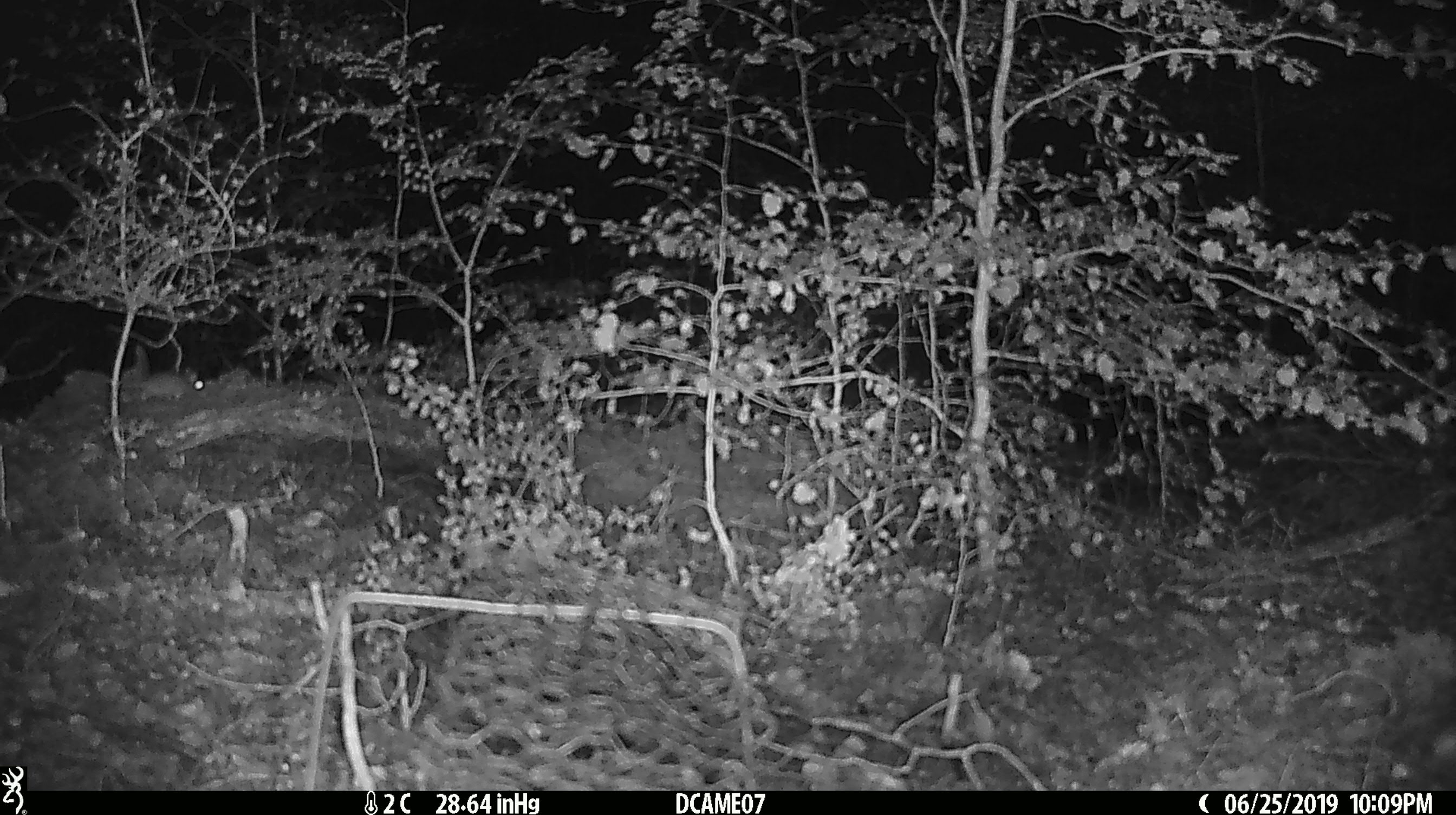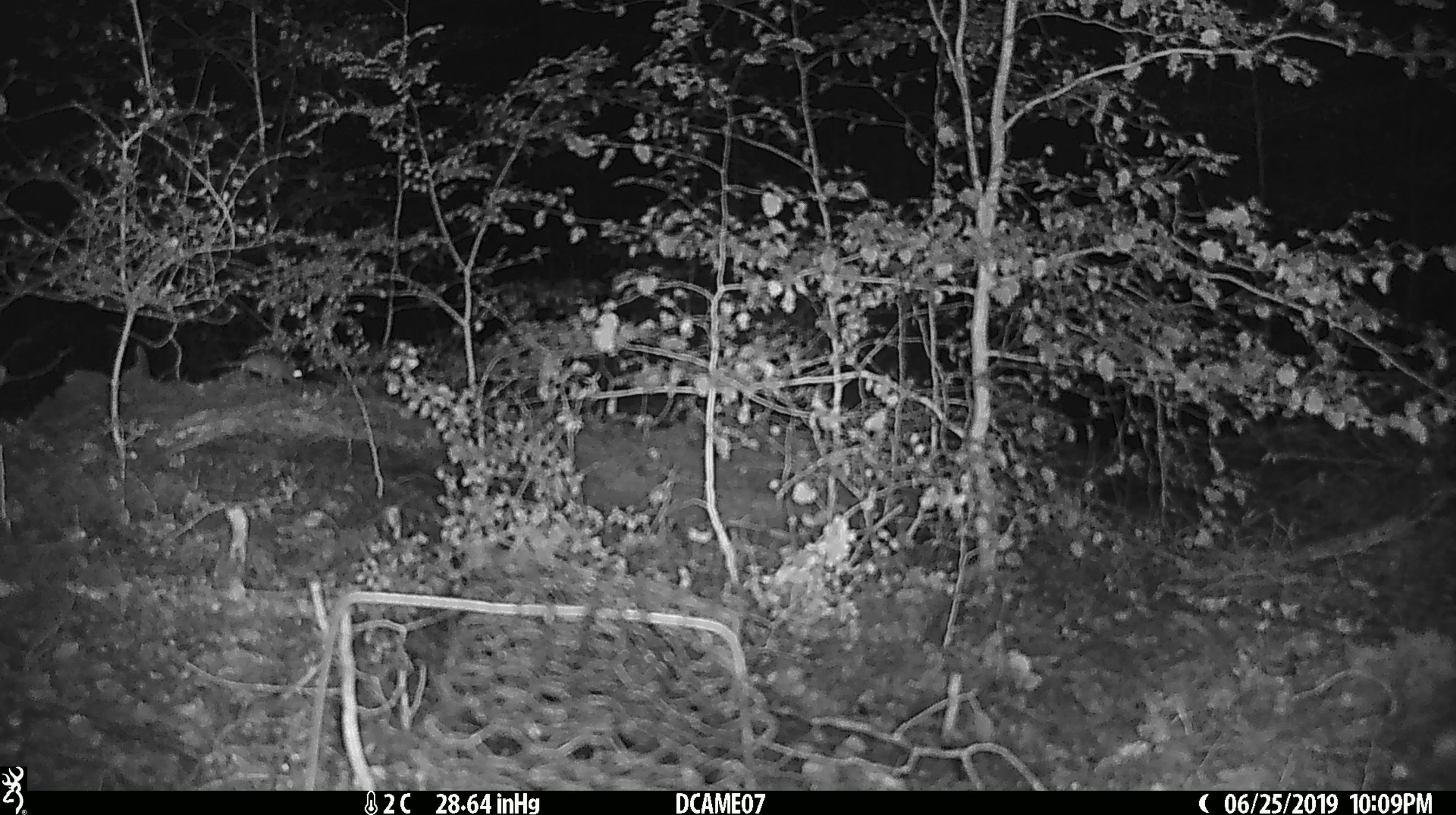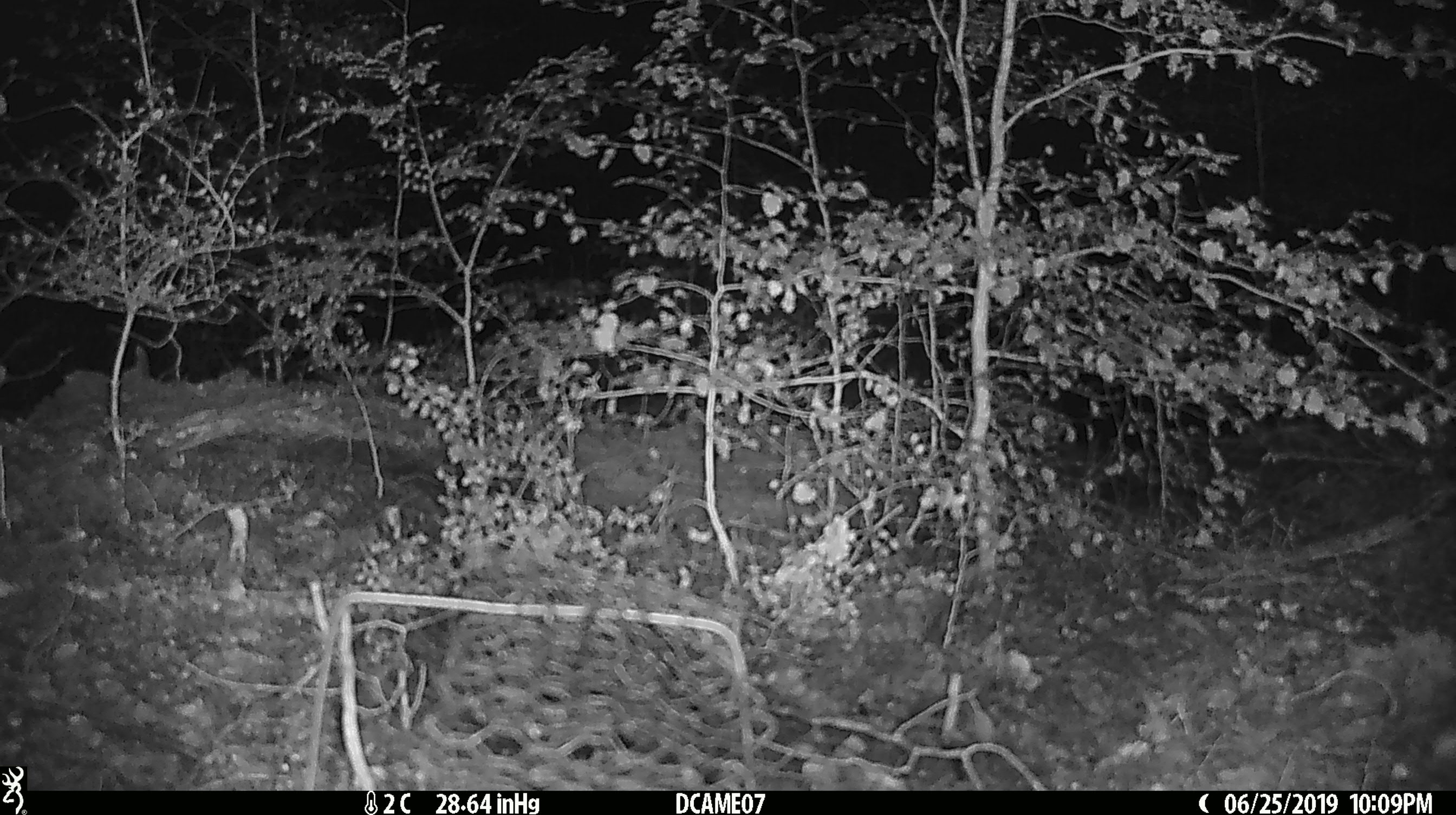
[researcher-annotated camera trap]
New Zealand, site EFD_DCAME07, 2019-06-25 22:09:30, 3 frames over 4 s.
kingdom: Animalia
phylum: Chordata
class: Mammalia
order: Rodentia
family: Muridae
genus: Mus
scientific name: Mus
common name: mouse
Mouse (Mus).